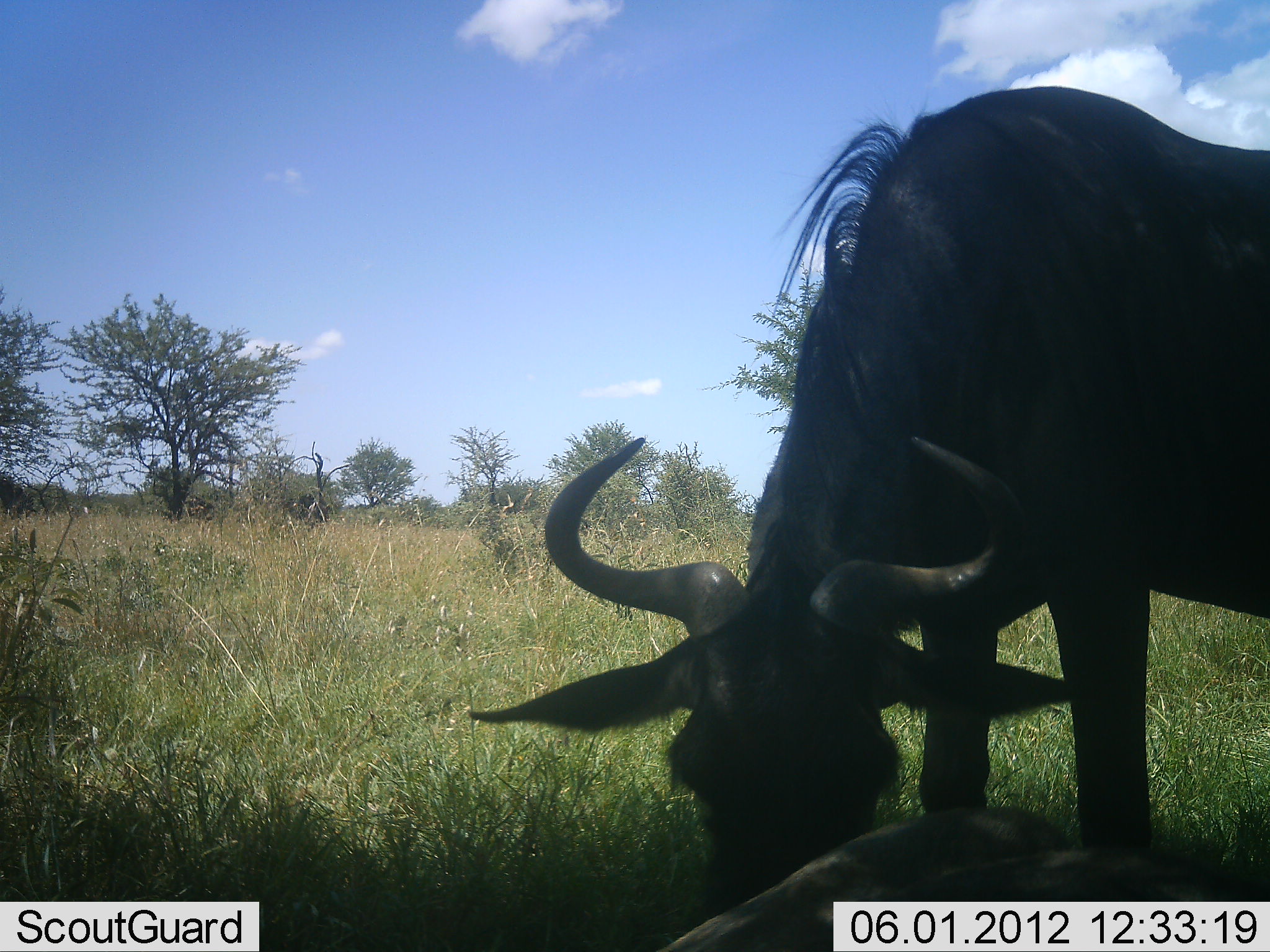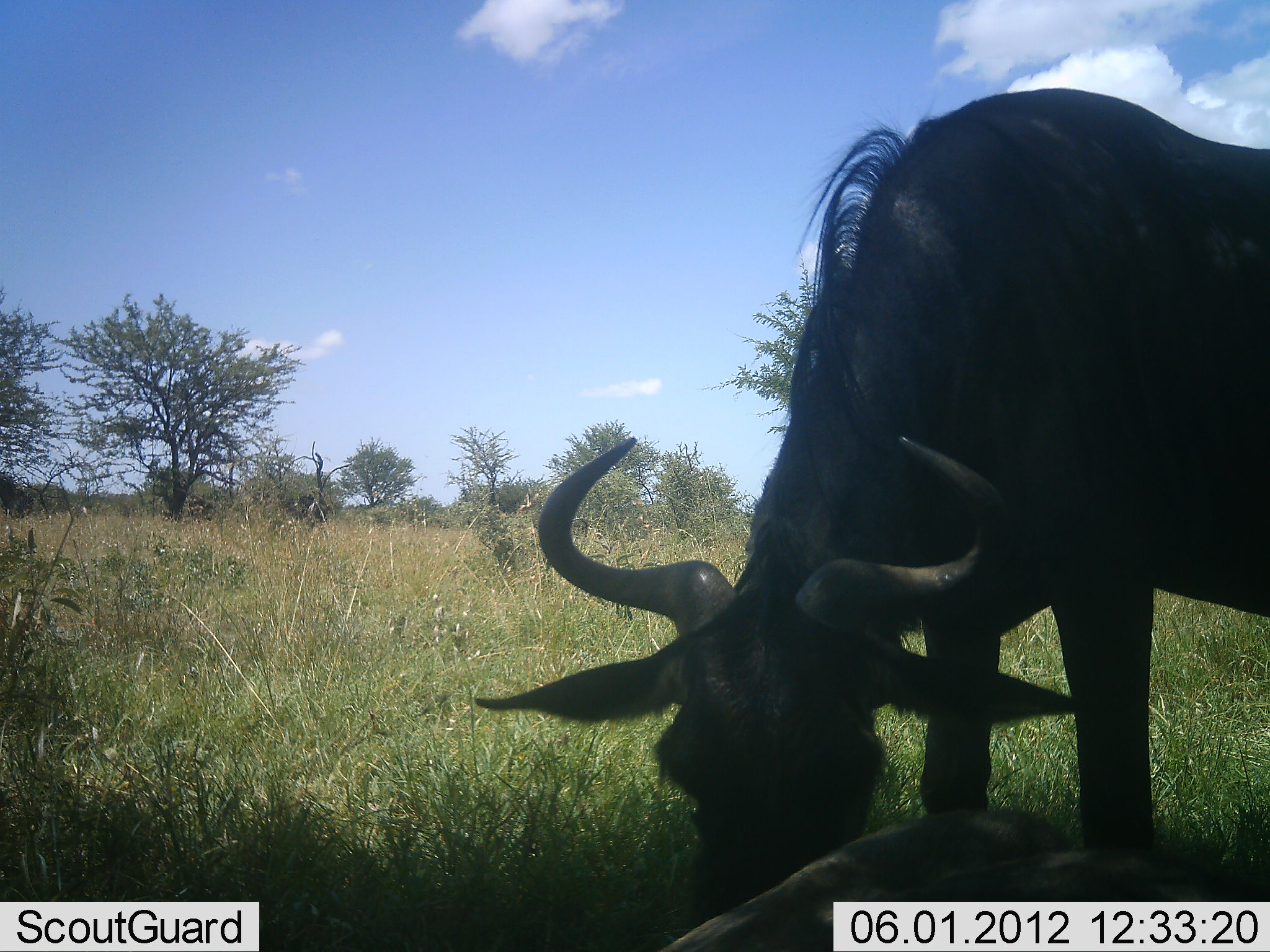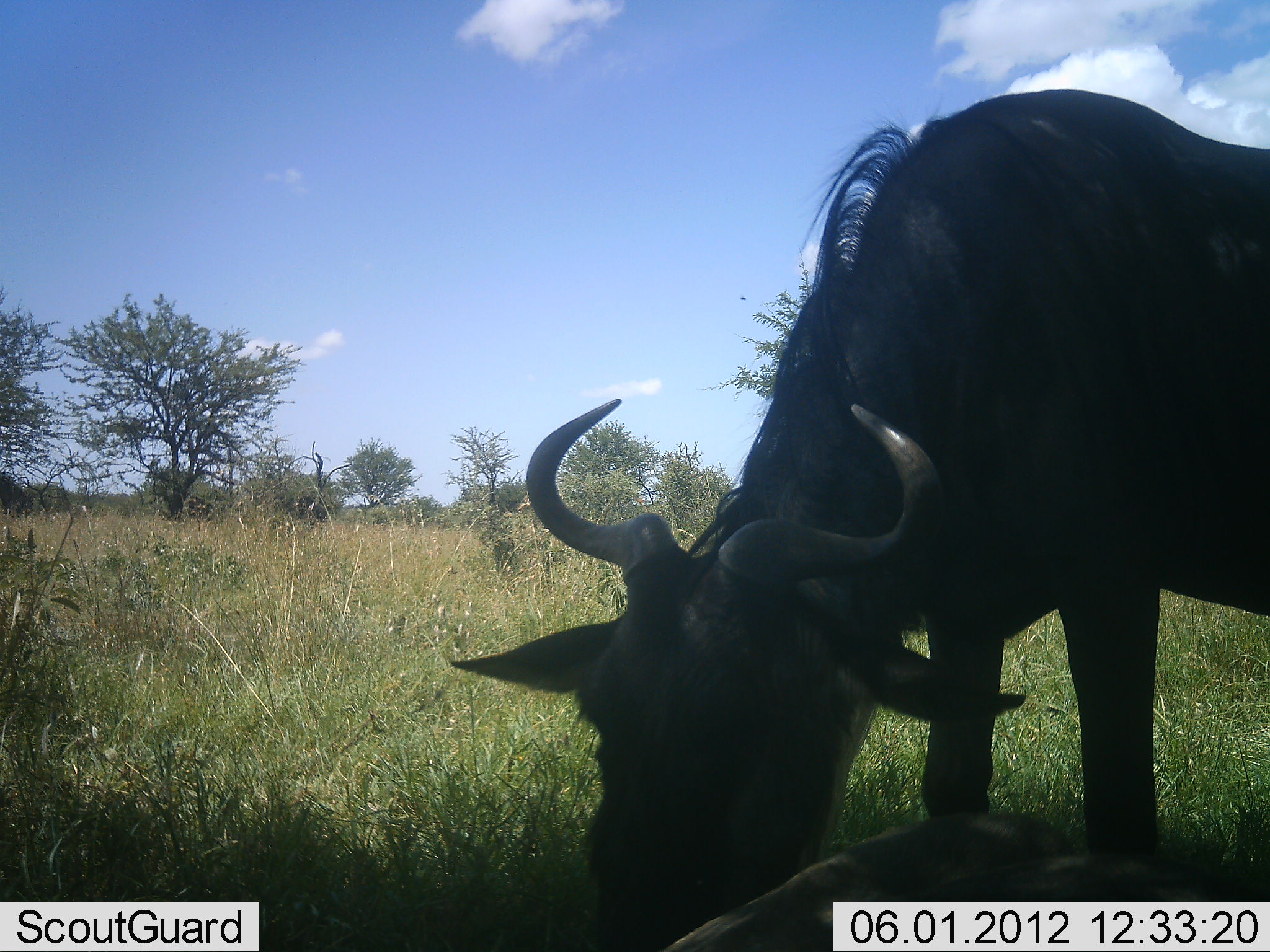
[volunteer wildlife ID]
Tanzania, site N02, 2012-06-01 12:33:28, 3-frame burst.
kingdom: Animalia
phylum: Chordata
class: Mammalia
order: Artiodactyla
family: Bovidae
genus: Connochaetes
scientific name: Connochaetes taurinus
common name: blue wildebeest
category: wildebeest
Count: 2.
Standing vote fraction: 40%.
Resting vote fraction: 50%.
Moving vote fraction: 0%.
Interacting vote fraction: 0%.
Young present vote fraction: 10%.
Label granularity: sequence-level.